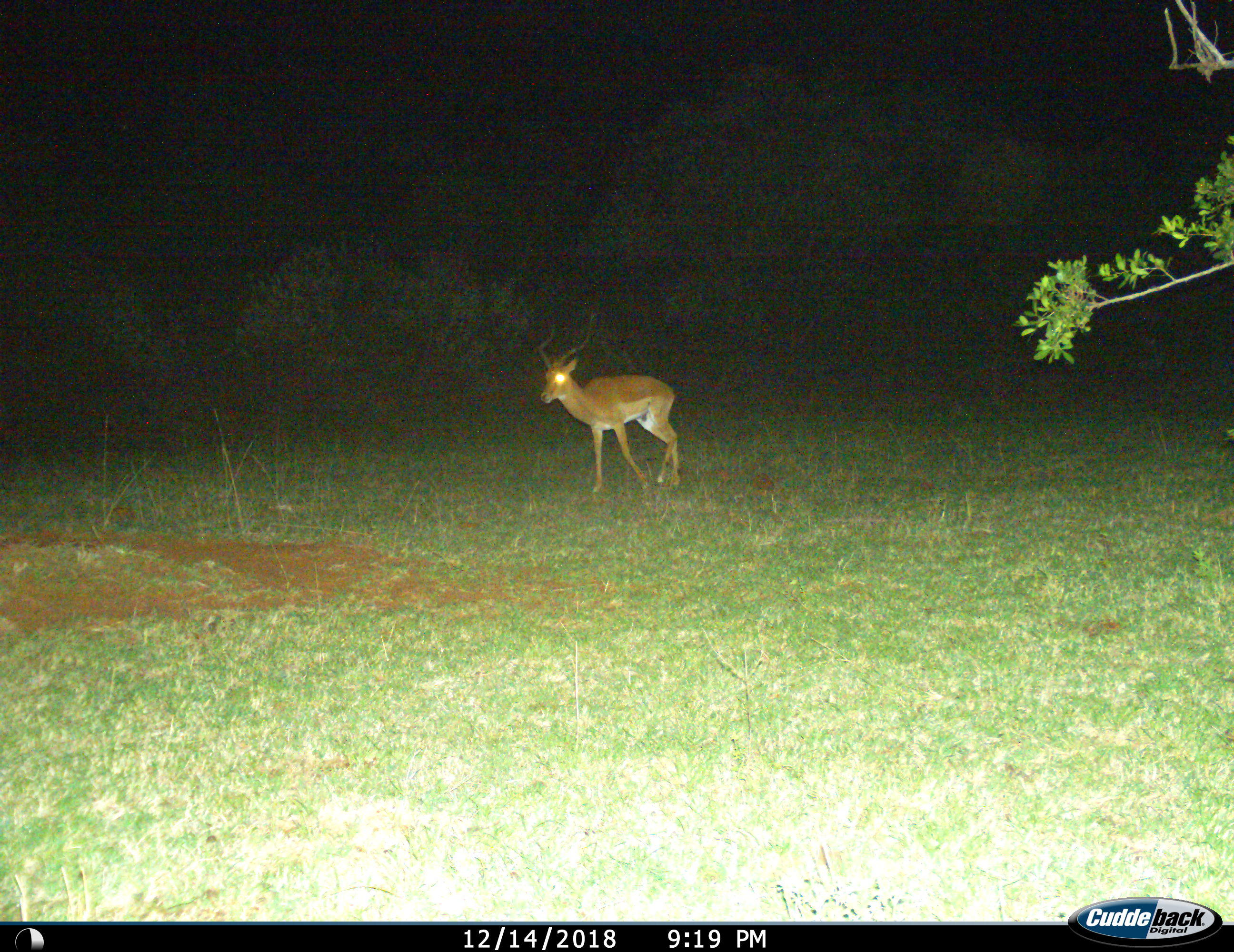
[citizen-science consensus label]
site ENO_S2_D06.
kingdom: Animalia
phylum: Chordata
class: Mammalia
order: Artiodactyla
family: Bovidae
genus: Aepyceros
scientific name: Aepyceros melampus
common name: impala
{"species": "impala (Aepyceros melampus)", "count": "1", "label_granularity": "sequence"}